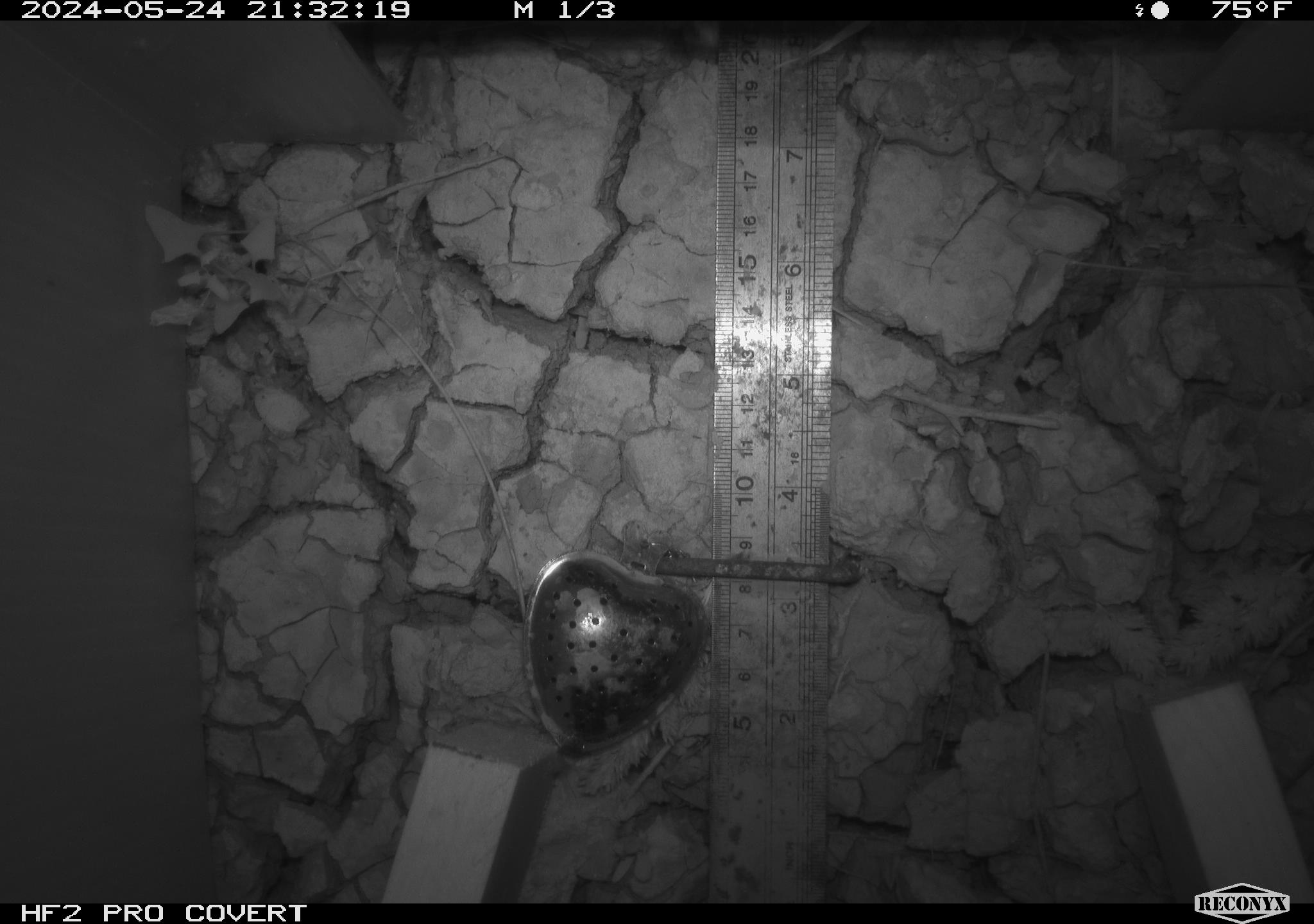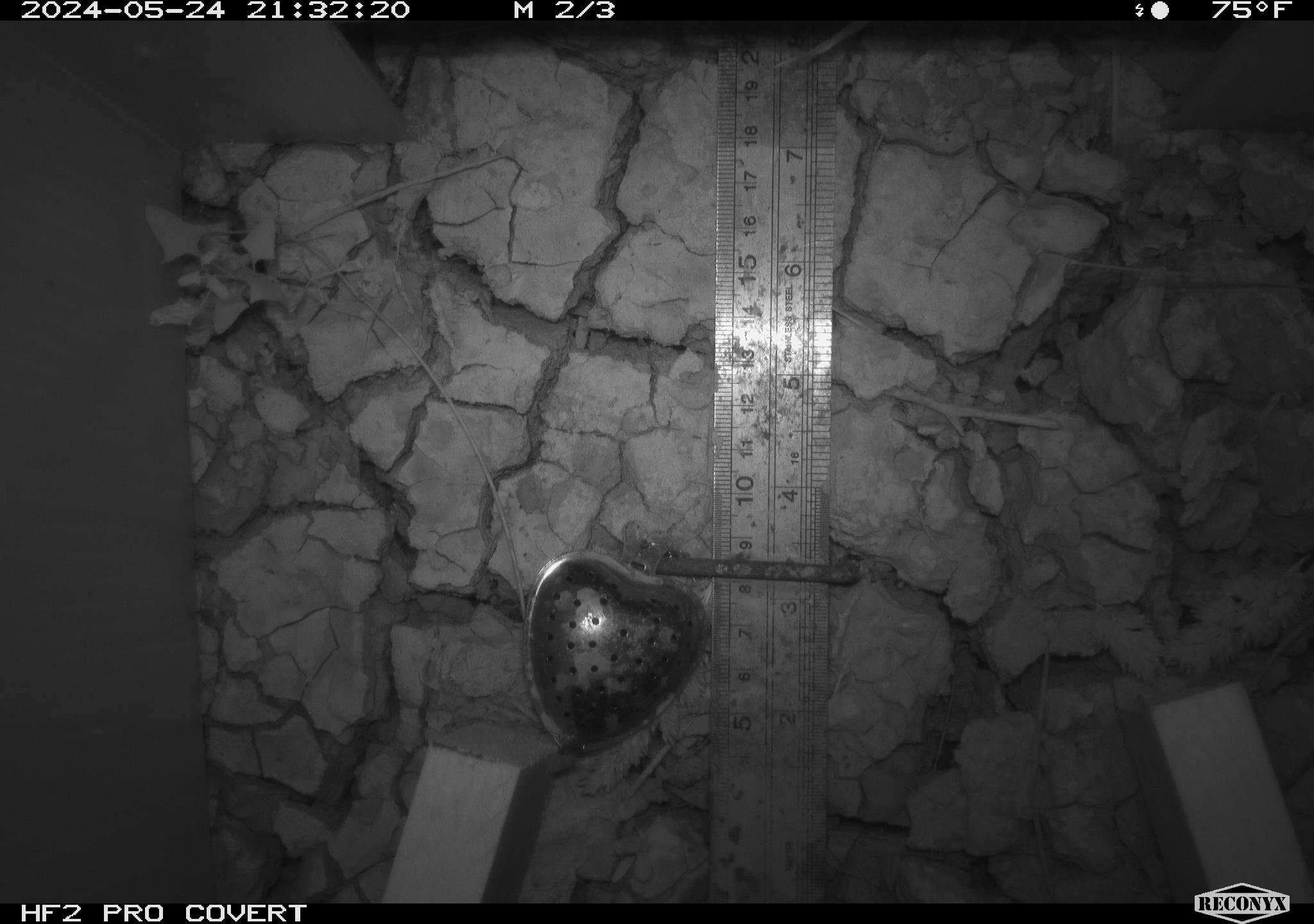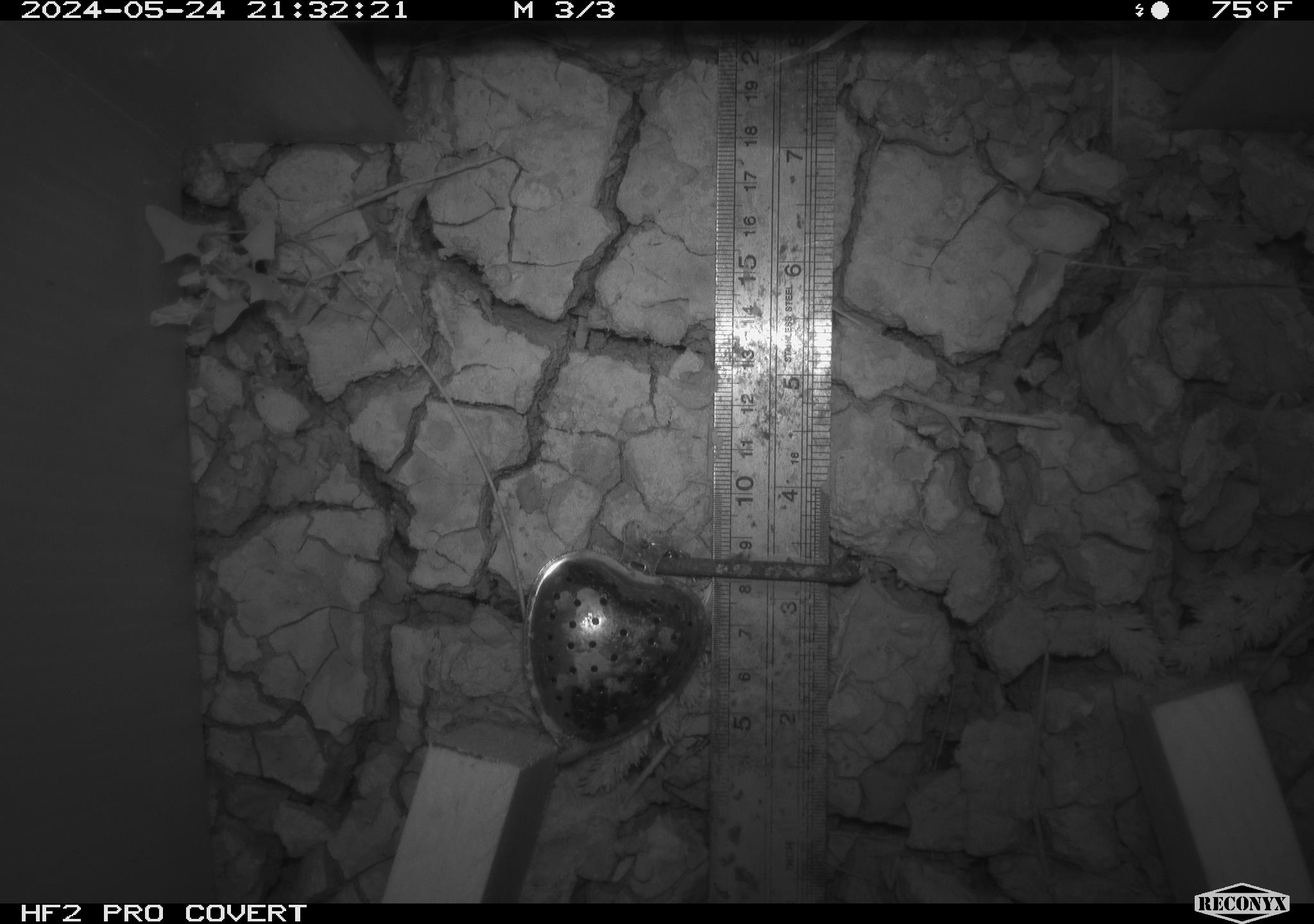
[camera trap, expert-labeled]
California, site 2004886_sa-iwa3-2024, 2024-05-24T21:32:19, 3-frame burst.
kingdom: Animalia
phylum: Arthropoda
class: Insecta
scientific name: Insecta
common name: insect